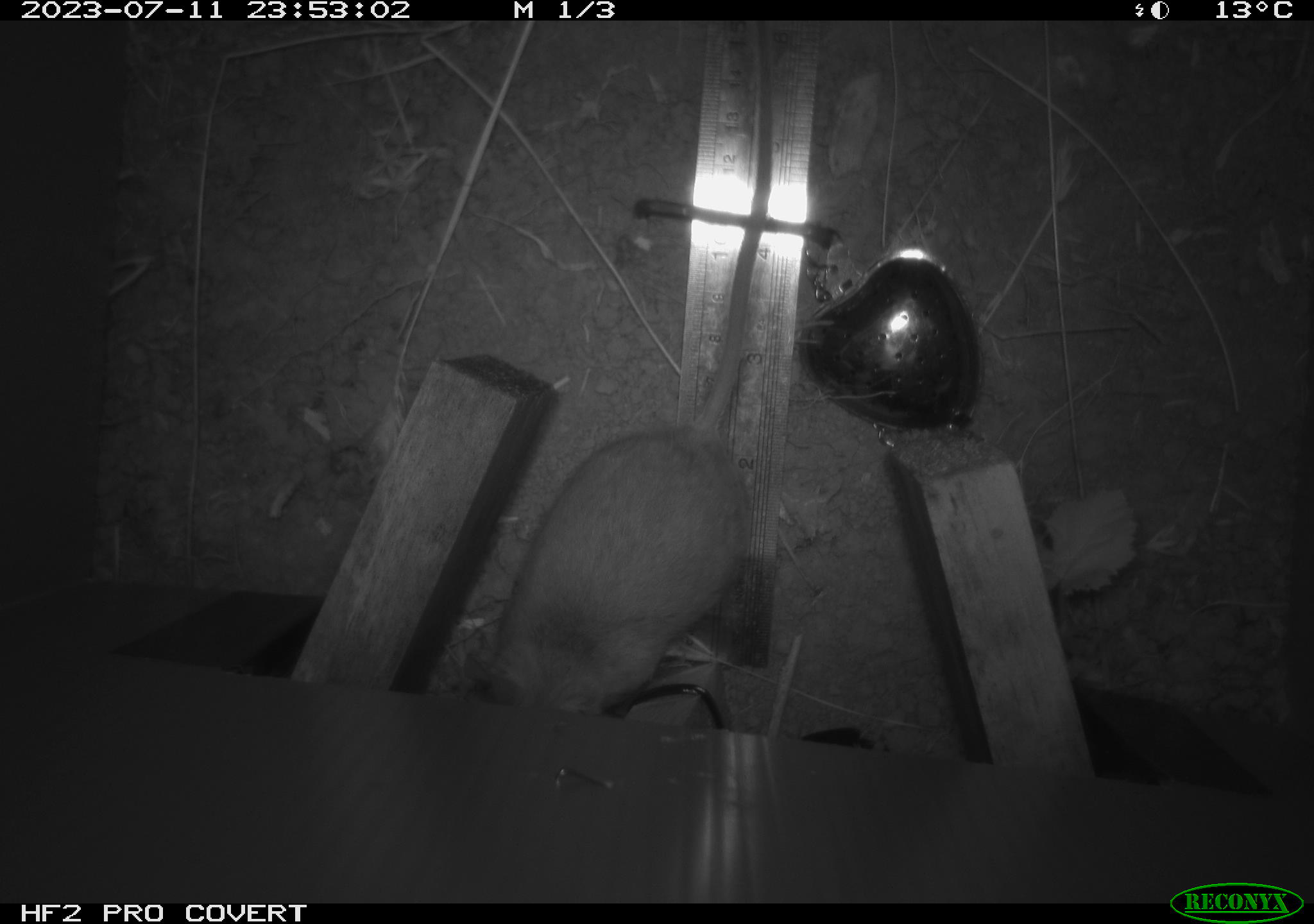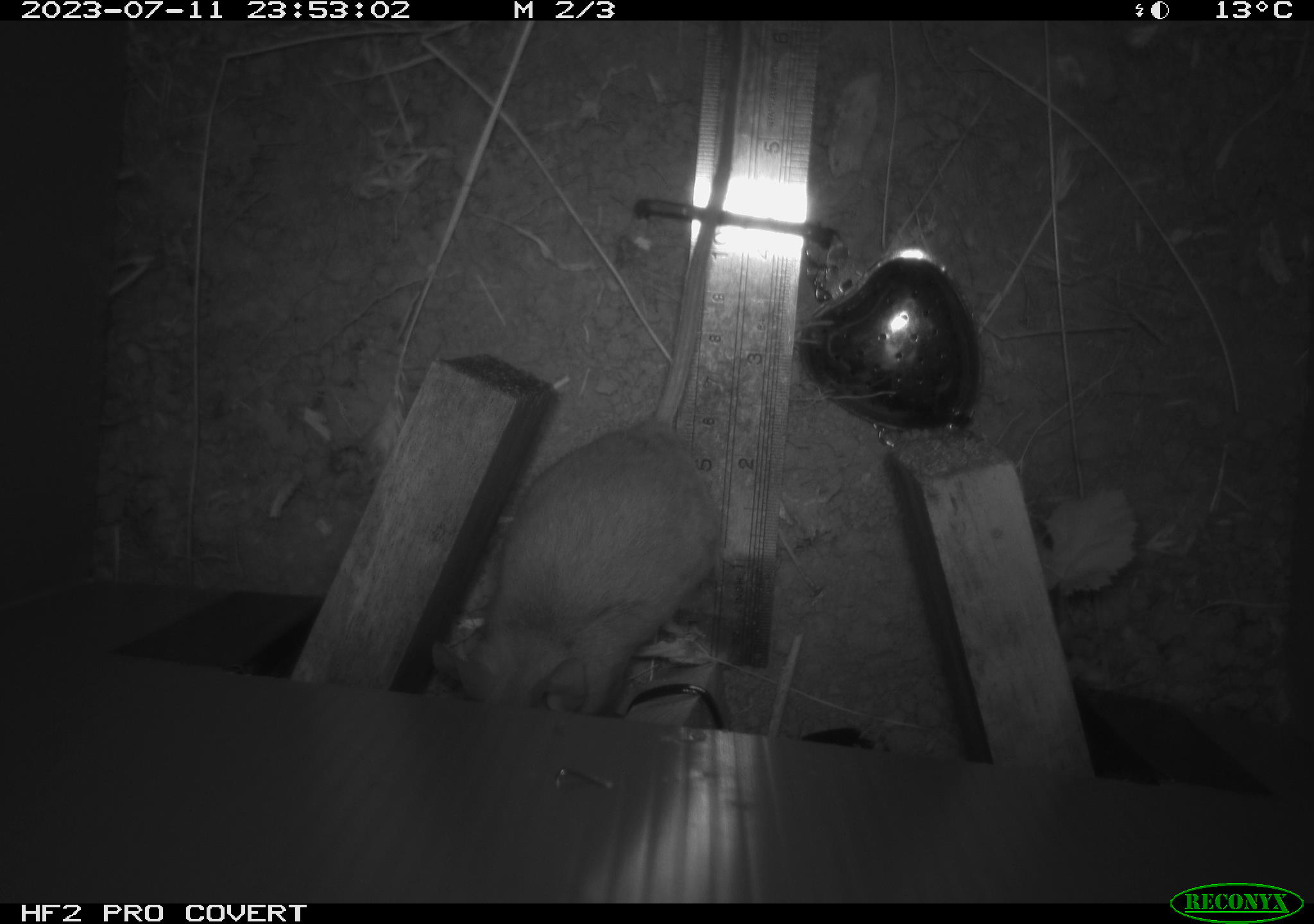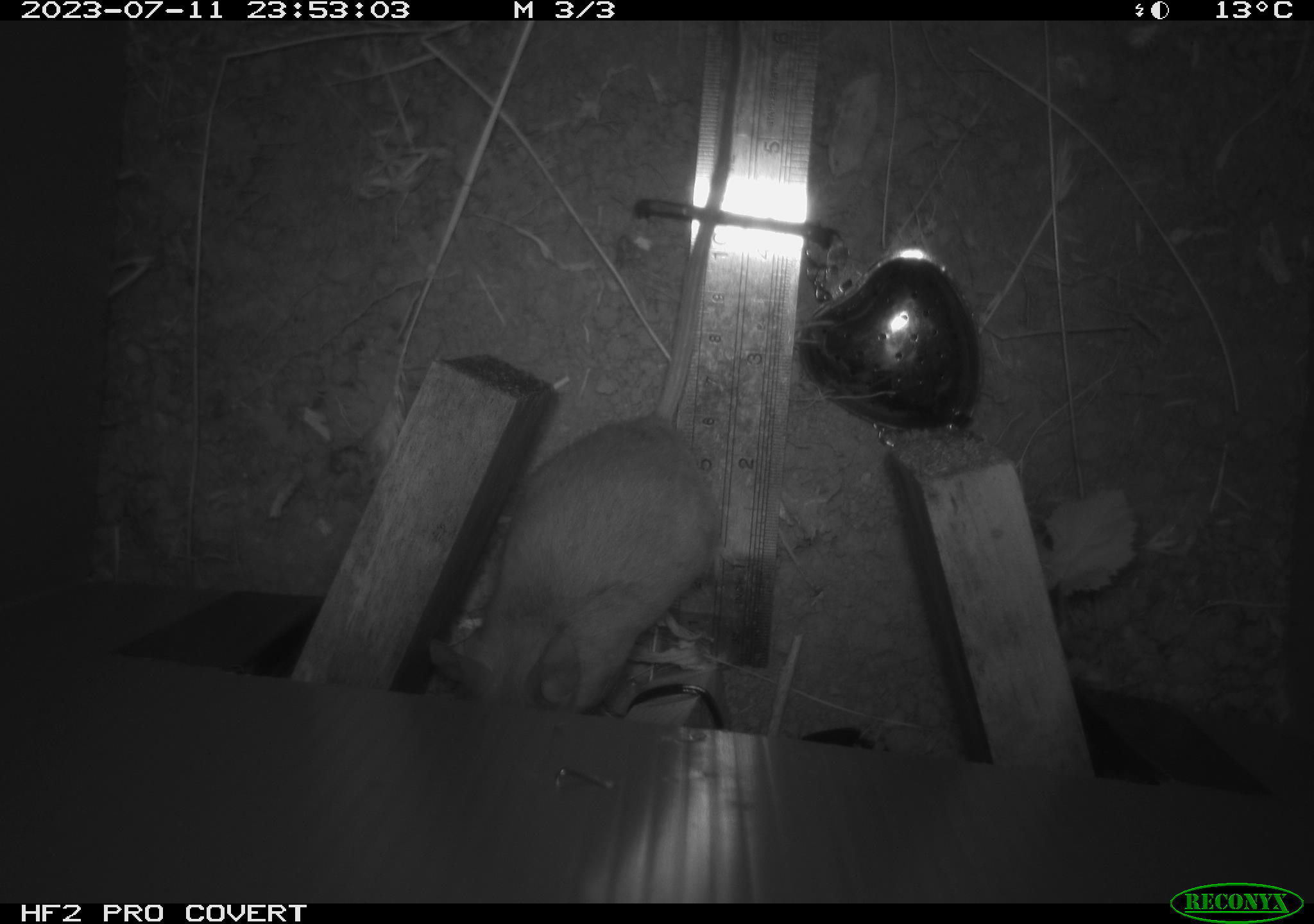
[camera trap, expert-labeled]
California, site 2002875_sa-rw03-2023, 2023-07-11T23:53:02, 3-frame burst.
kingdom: Animalia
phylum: Chordata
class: Mammalia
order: Rodentia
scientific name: Rodentia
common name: mouse species